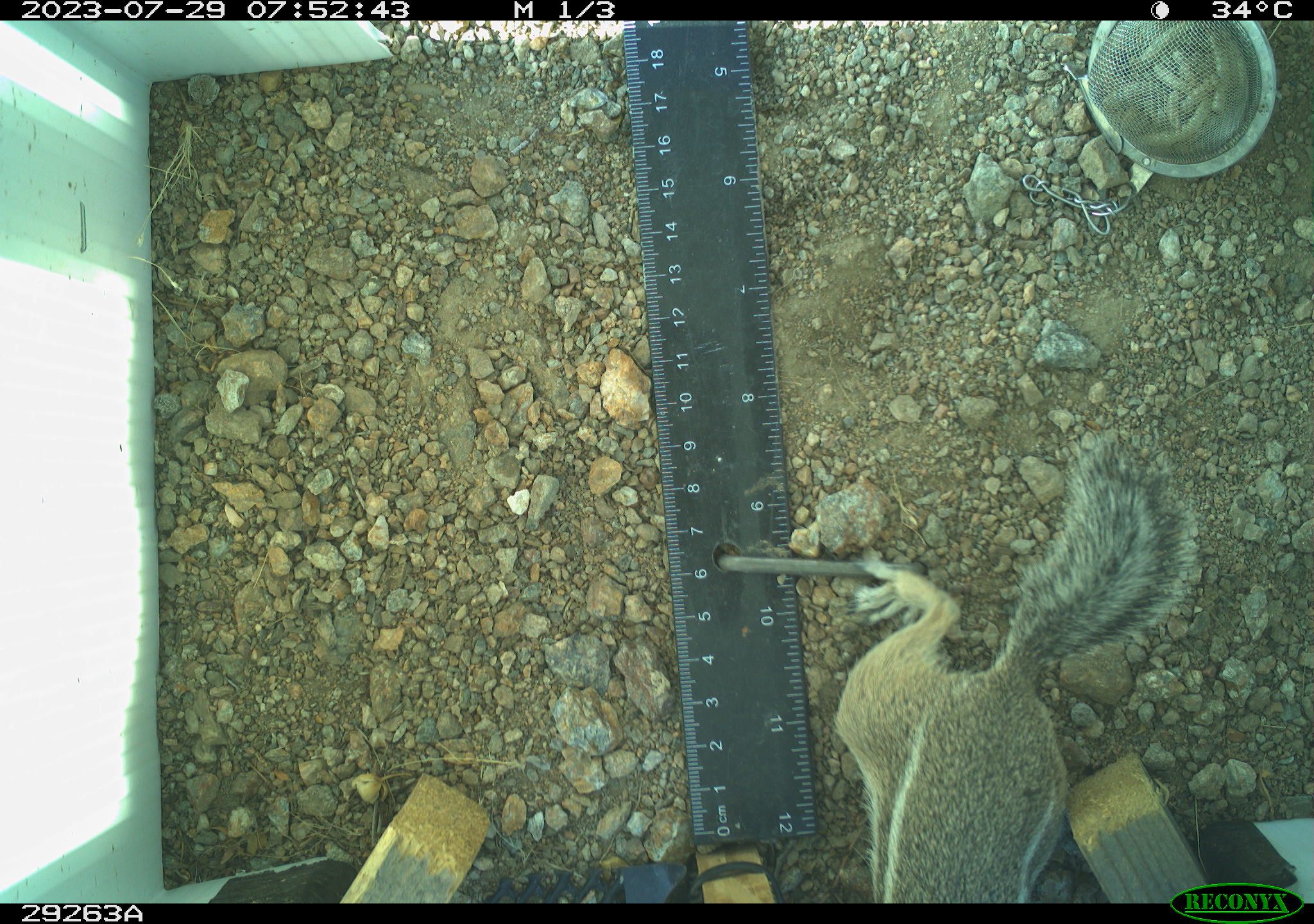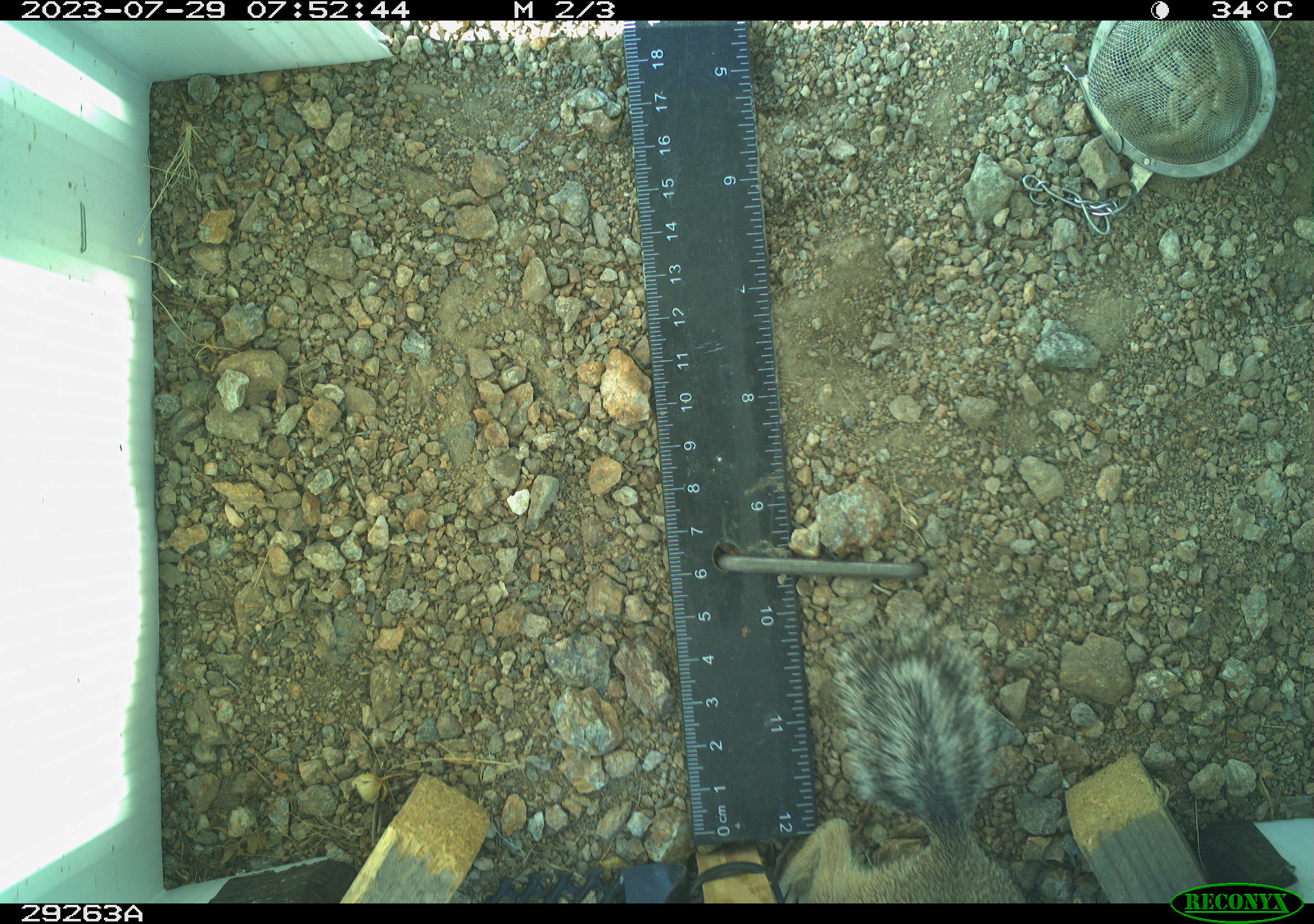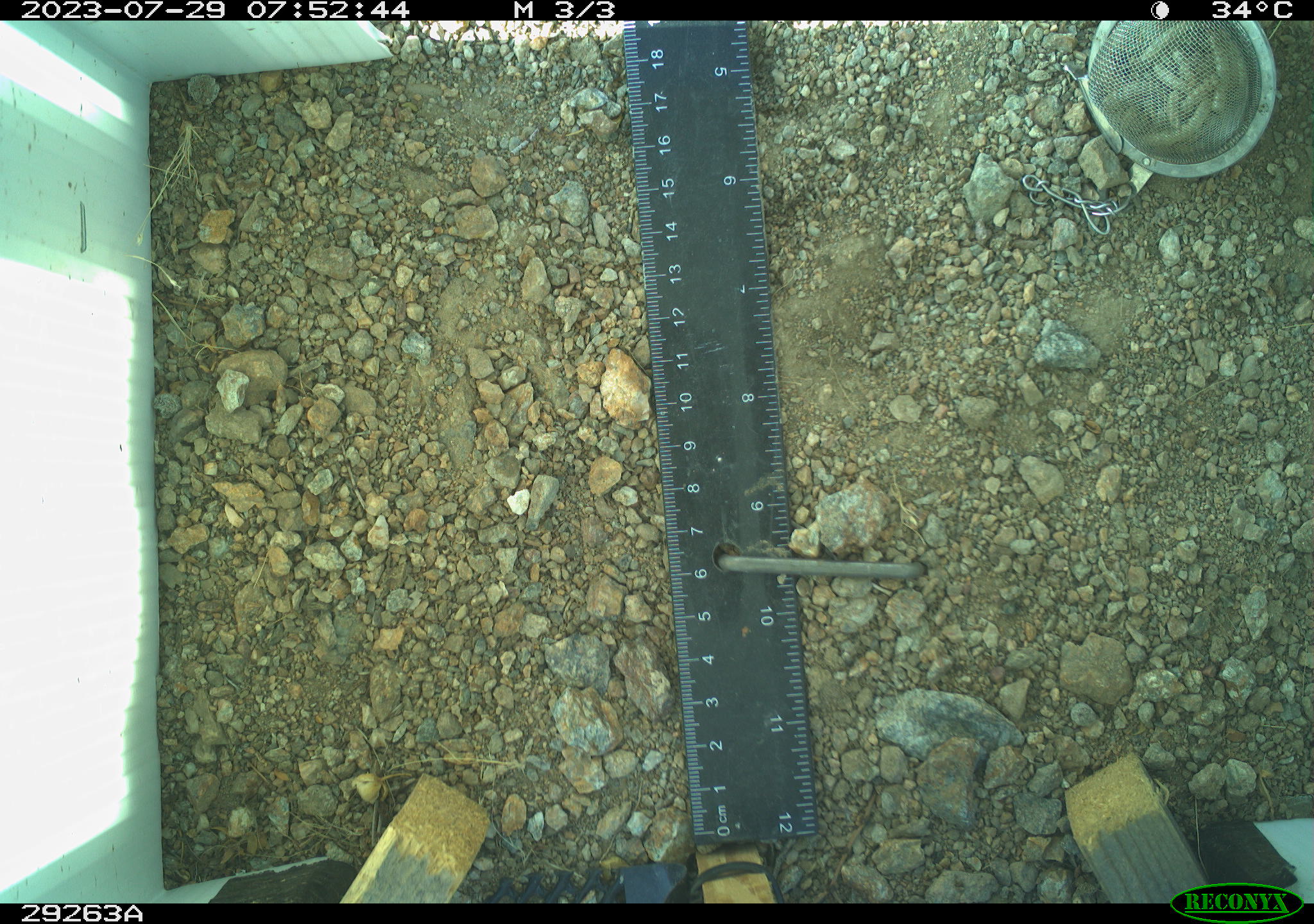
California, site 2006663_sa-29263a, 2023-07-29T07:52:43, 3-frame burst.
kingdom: Animalia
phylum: Chordata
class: Mammalia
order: Rodentia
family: Sciuridae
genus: Ammospermophilus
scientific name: Ammospermophilus leucurus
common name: white-tailed antelope squirrel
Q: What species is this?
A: White-tailed antelope squirrel (Ammospermophilus leucurus).